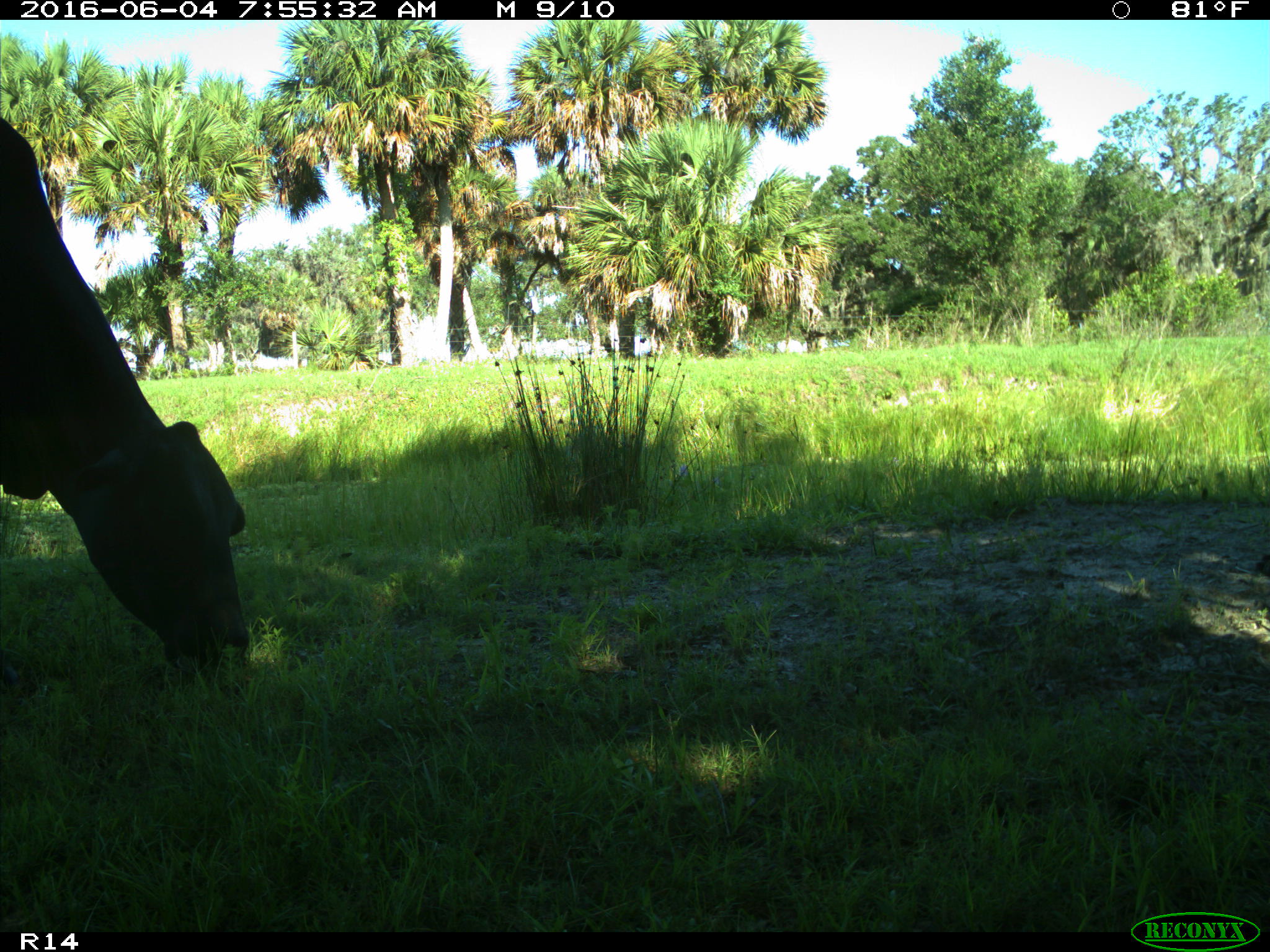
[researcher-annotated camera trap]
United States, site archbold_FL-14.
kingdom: Animalia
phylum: Chordata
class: Mammalia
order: Artiodactyla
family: Bovidae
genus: Bos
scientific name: Bos taurus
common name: domestic cow